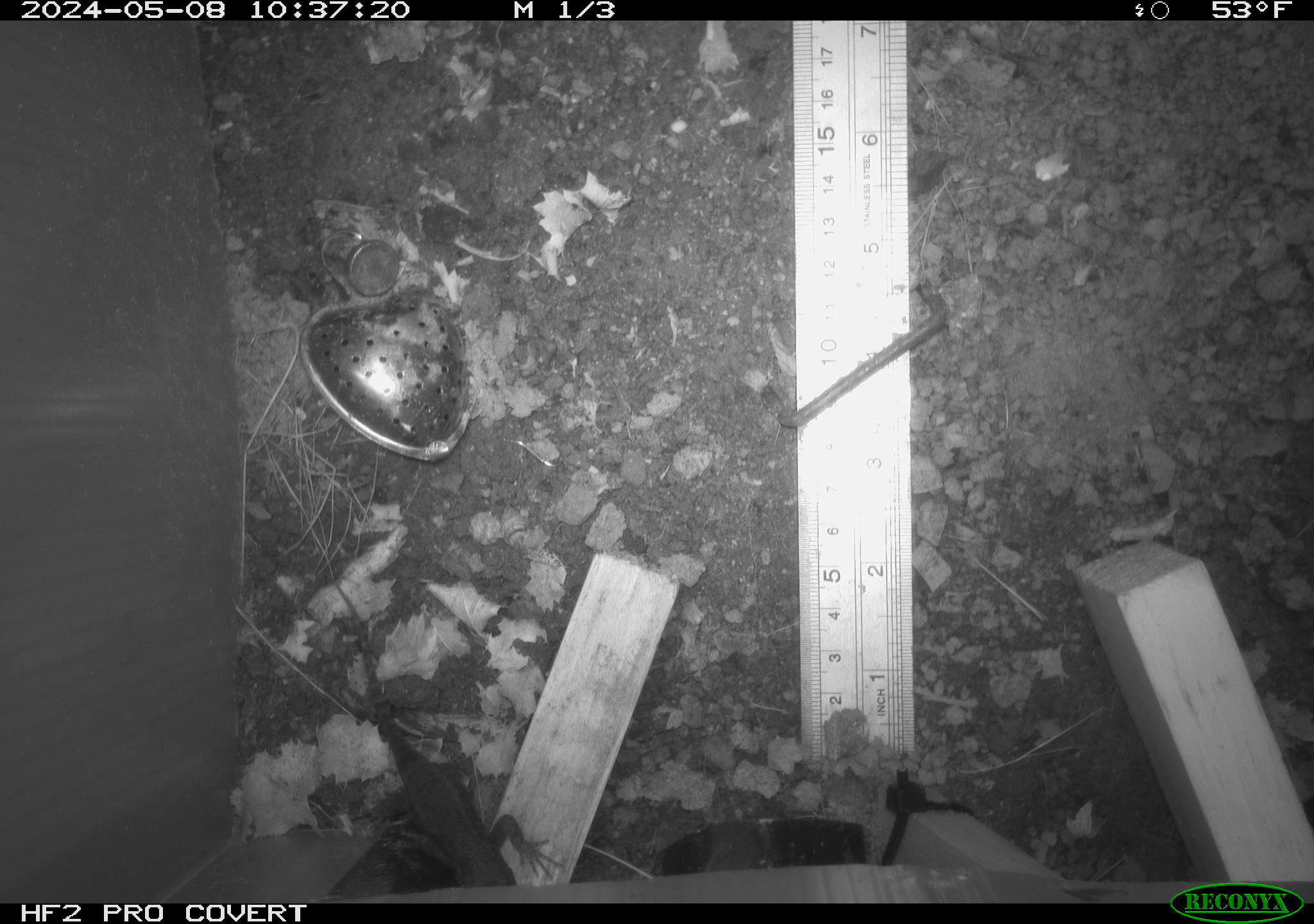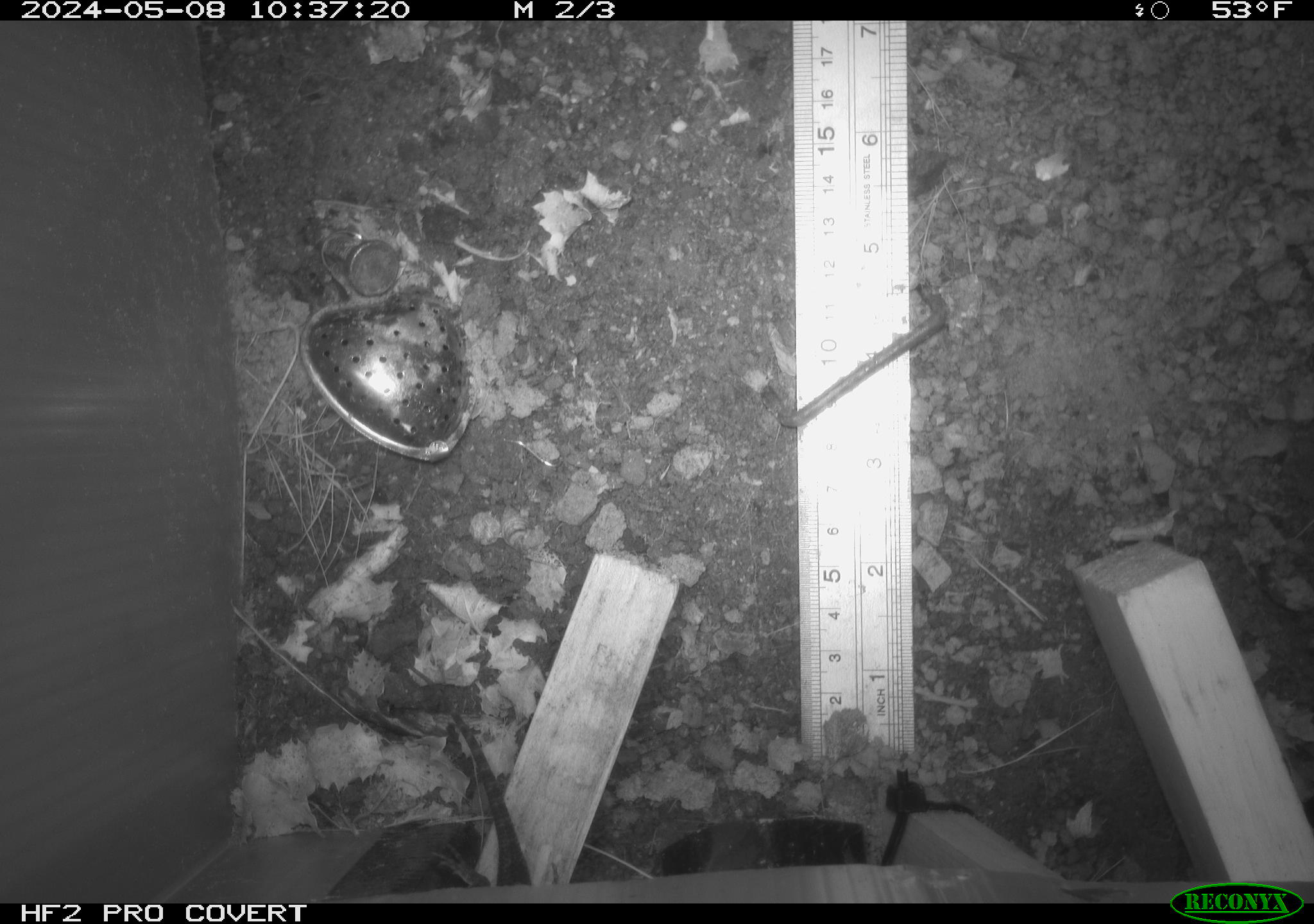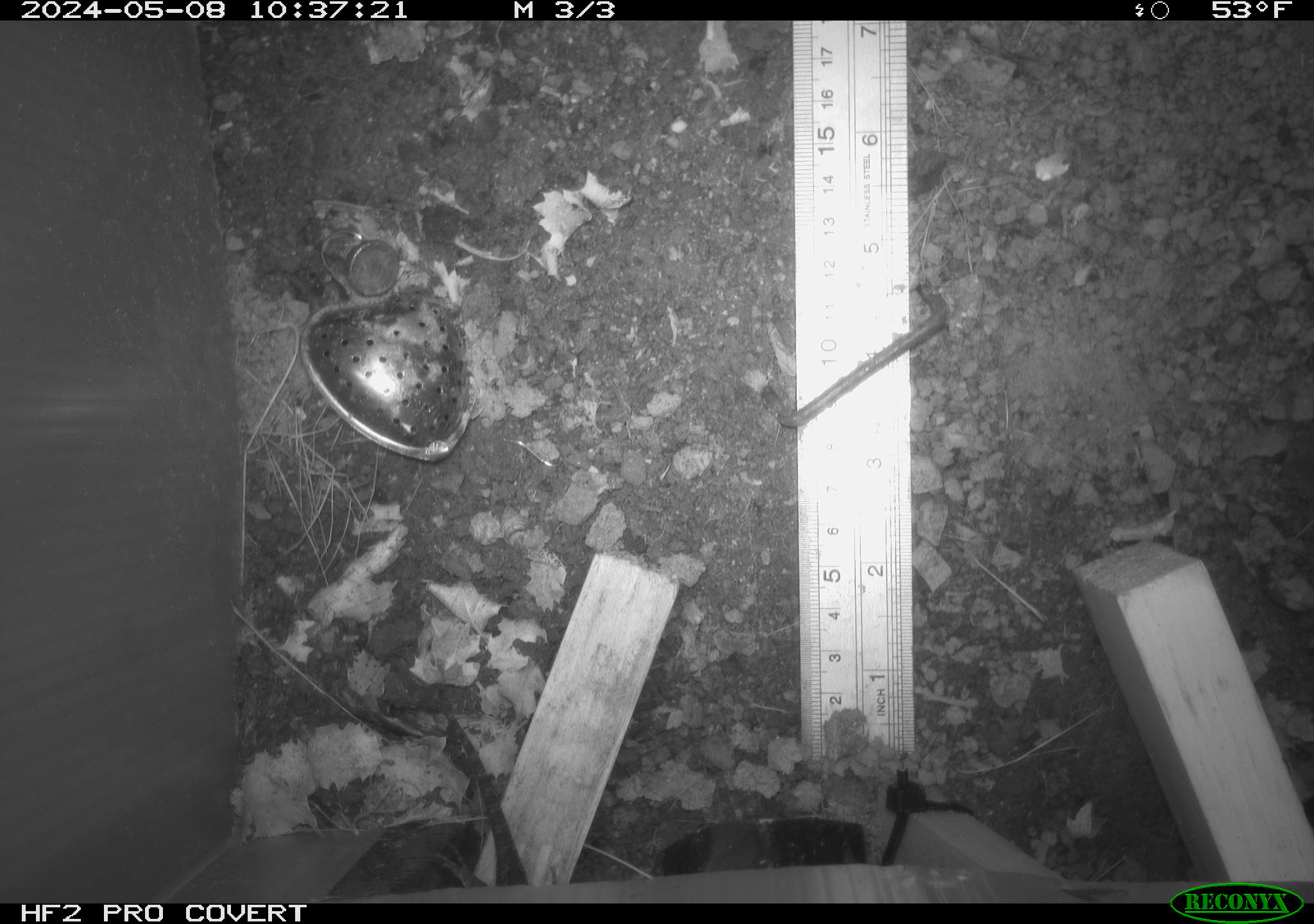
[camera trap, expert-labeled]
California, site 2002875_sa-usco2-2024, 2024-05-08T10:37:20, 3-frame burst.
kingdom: Animalia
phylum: Chordata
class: Reptilia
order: Squamata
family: Phrynosomatidae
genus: Sceloporus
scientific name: Sceloporus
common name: spiny lizards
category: sceloporus species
Sceloporus species (spiny lizards) (Sceloporus).